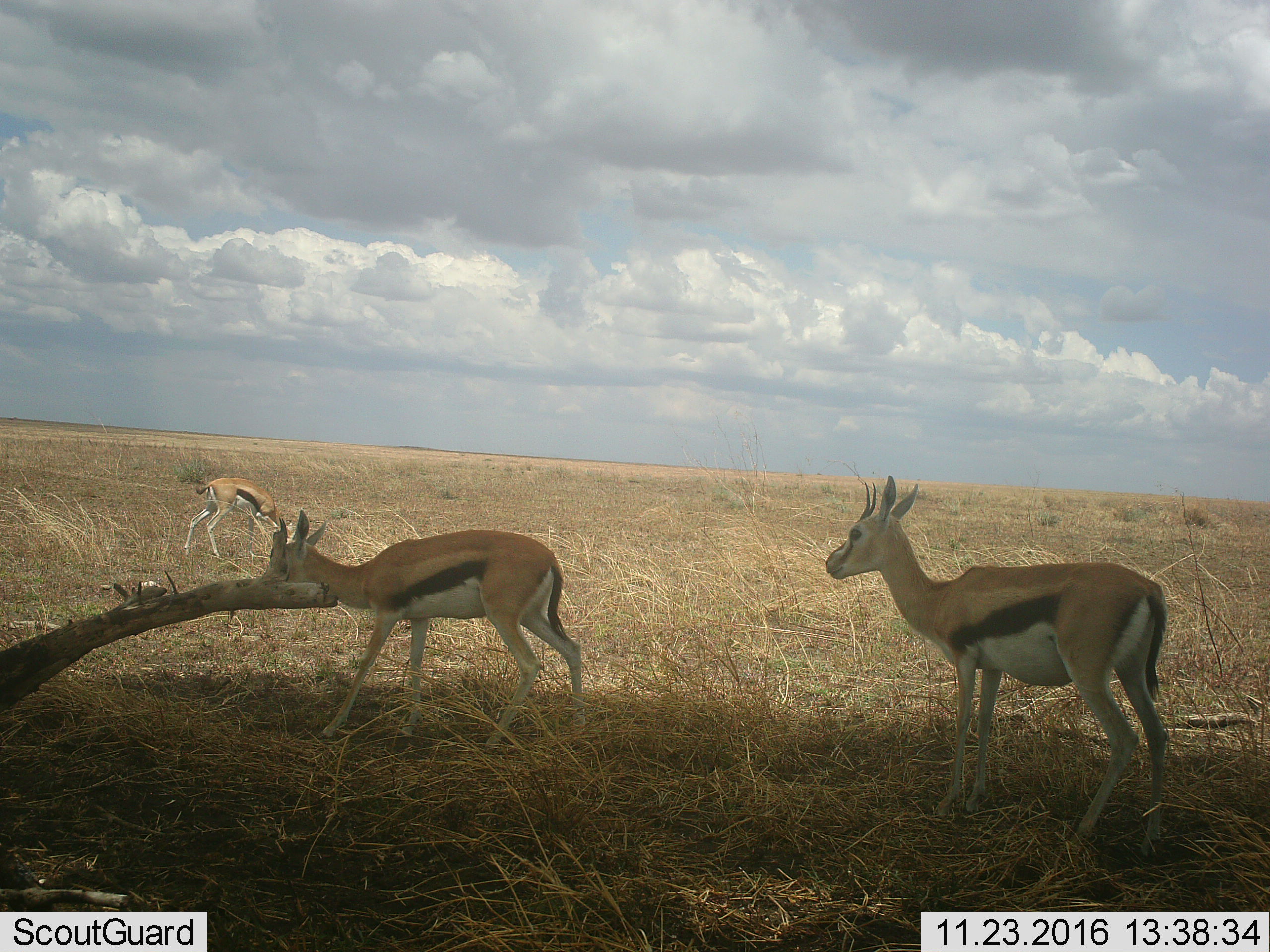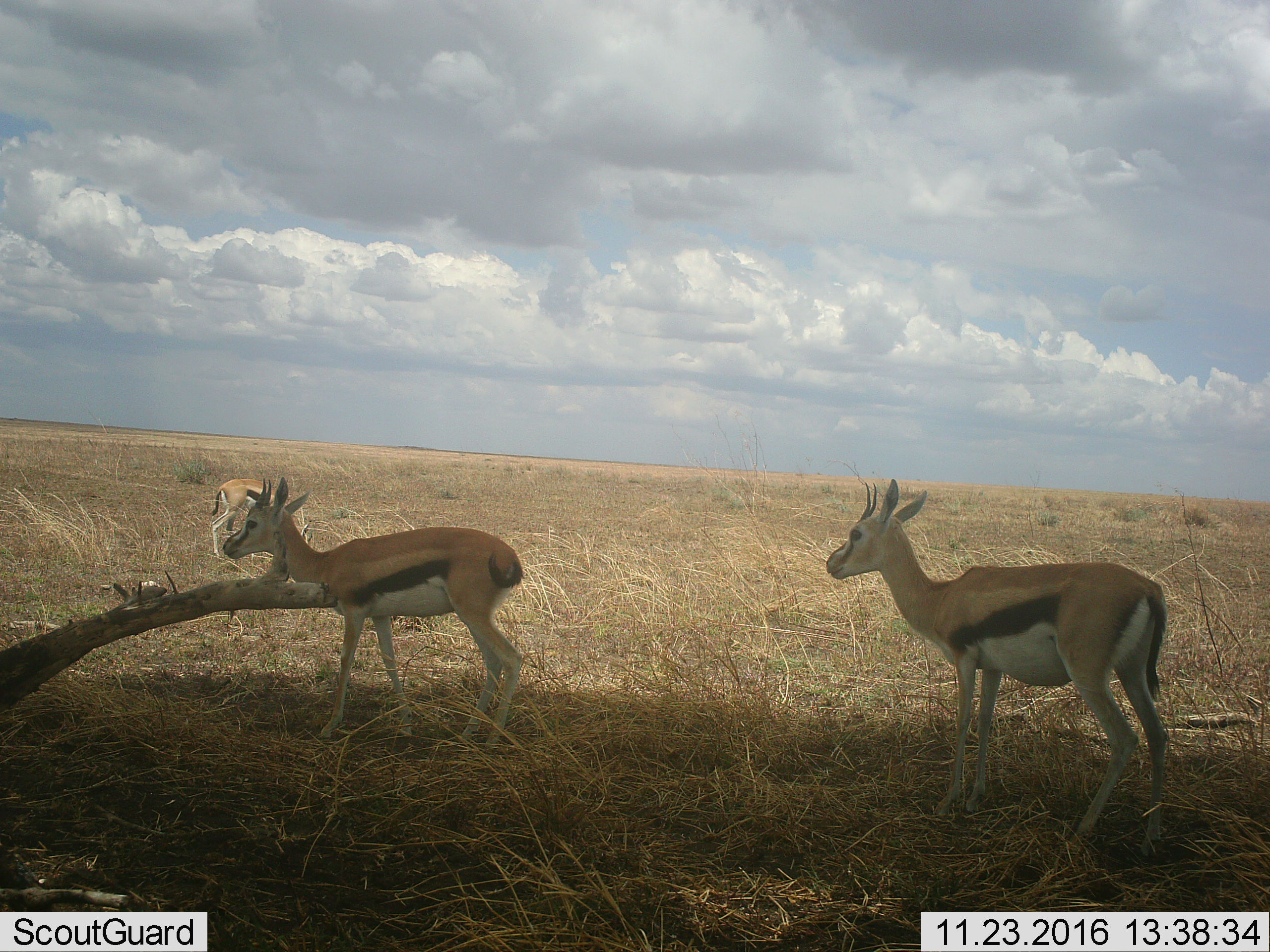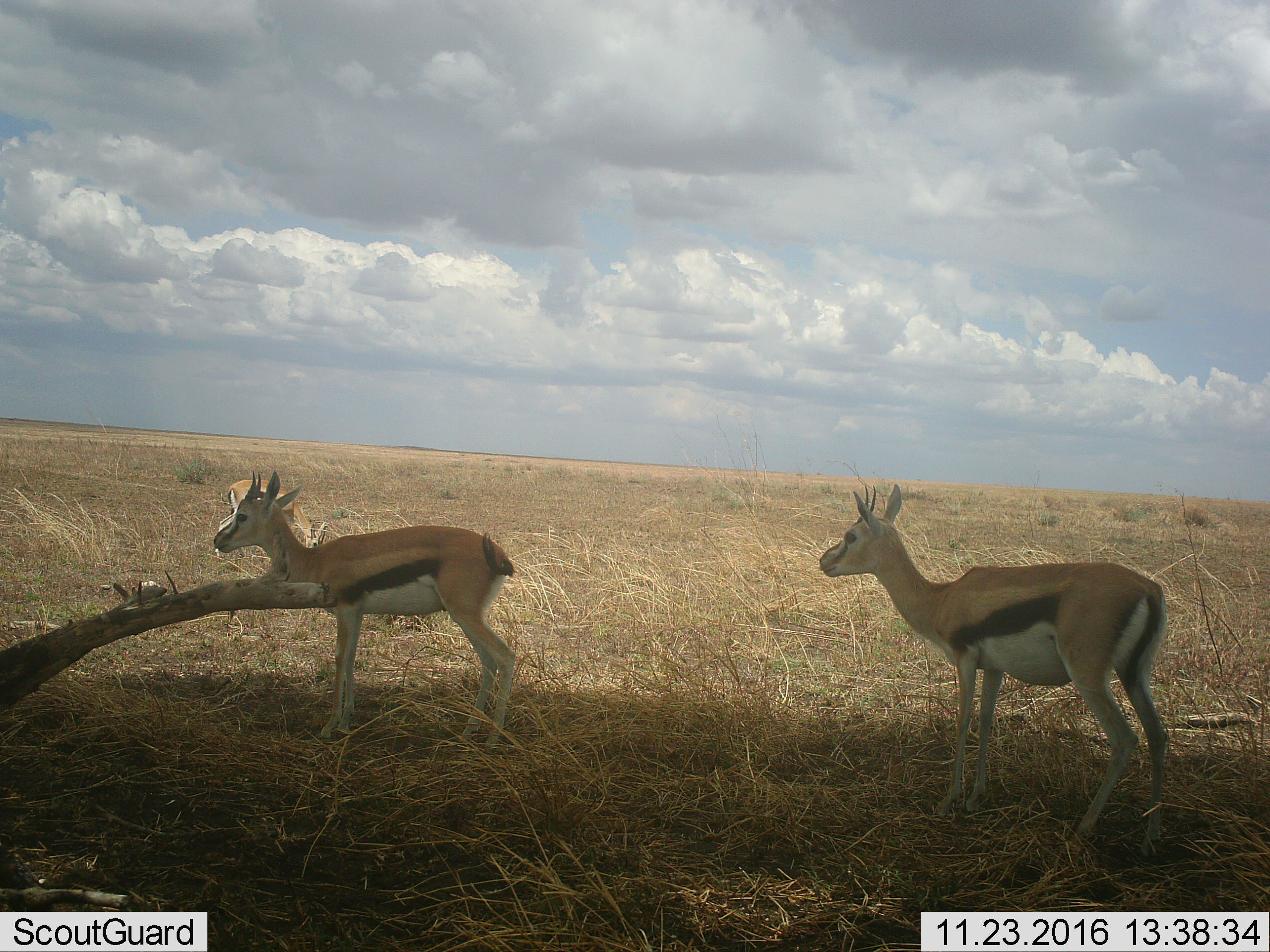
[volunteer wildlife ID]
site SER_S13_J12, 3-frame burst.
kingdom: Animalia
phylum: Chordata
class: Mammalia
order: Artiodactyla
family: Bovidae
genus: Eudorcas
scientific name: Eudorcas thomsonii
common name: thomson's gazelle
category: gazellethomsons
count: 3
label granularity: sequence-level